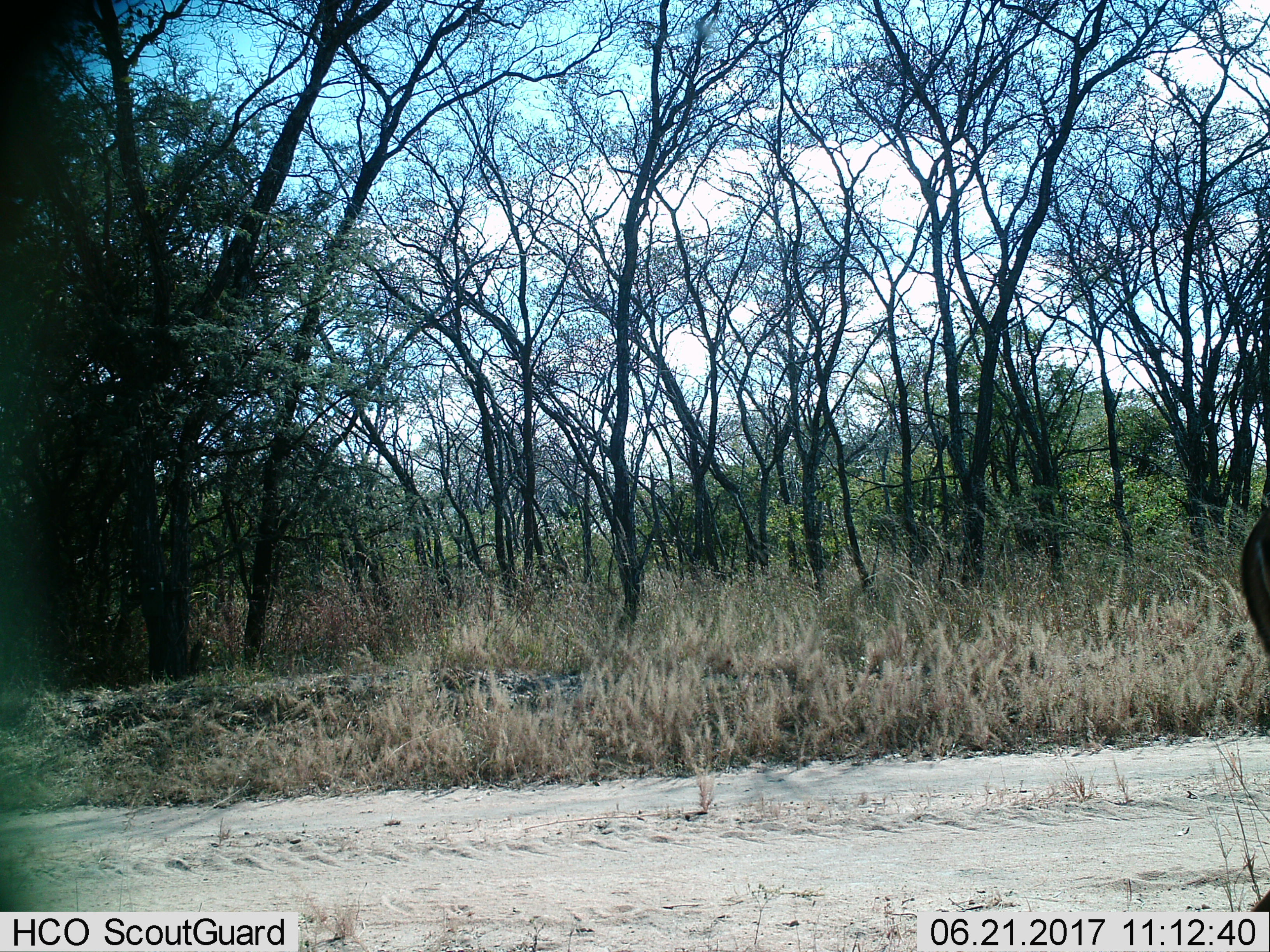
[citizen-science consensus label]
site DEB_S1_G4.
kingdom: Animalia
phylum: Chordata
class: Mammalia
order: Artiodactyla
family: Bovidae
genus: Aepyceros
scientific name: Aepyceros melampus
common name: impala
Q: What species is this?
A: Impala (Aepyceros melampus).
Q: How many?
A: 1.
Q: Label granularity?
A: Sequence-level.